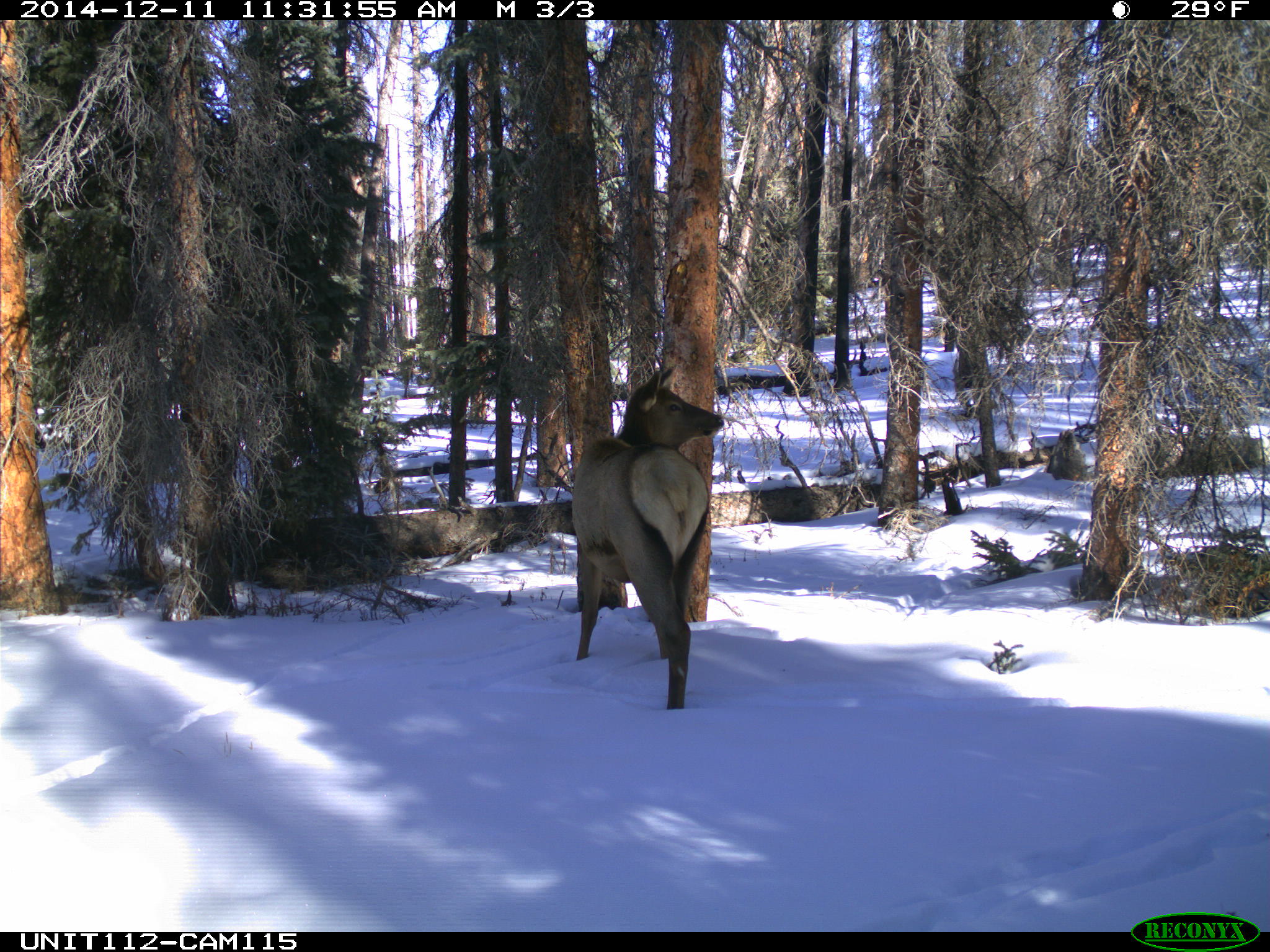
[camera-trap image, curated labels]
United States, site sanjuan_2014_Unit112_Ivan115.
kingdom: Animalia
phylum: Chordata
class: Mammalia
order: Artiodactyla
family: Cervidae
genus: Cervus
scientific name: Cervus elaphus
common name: red deer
Cervus elaphus (red deer).